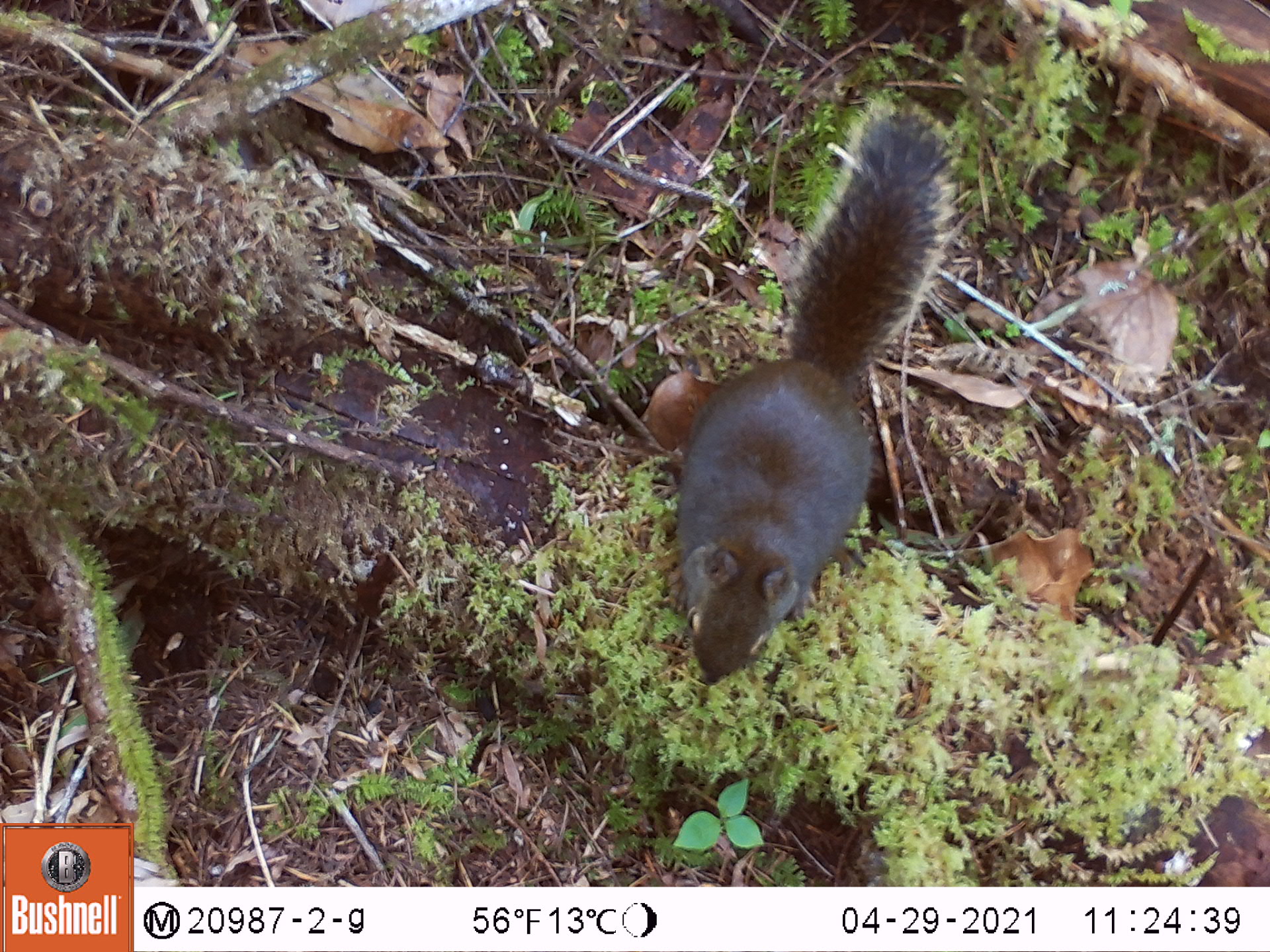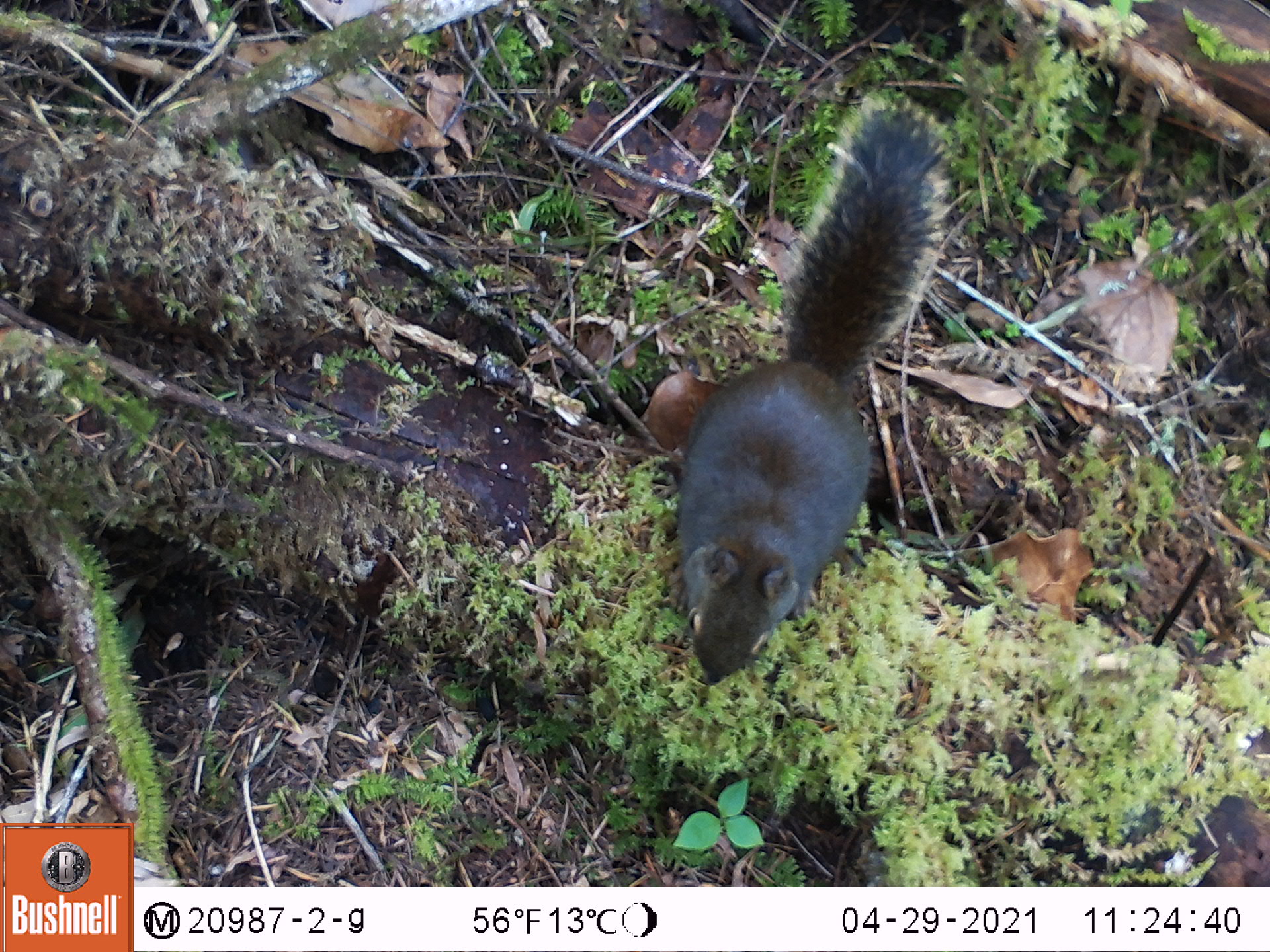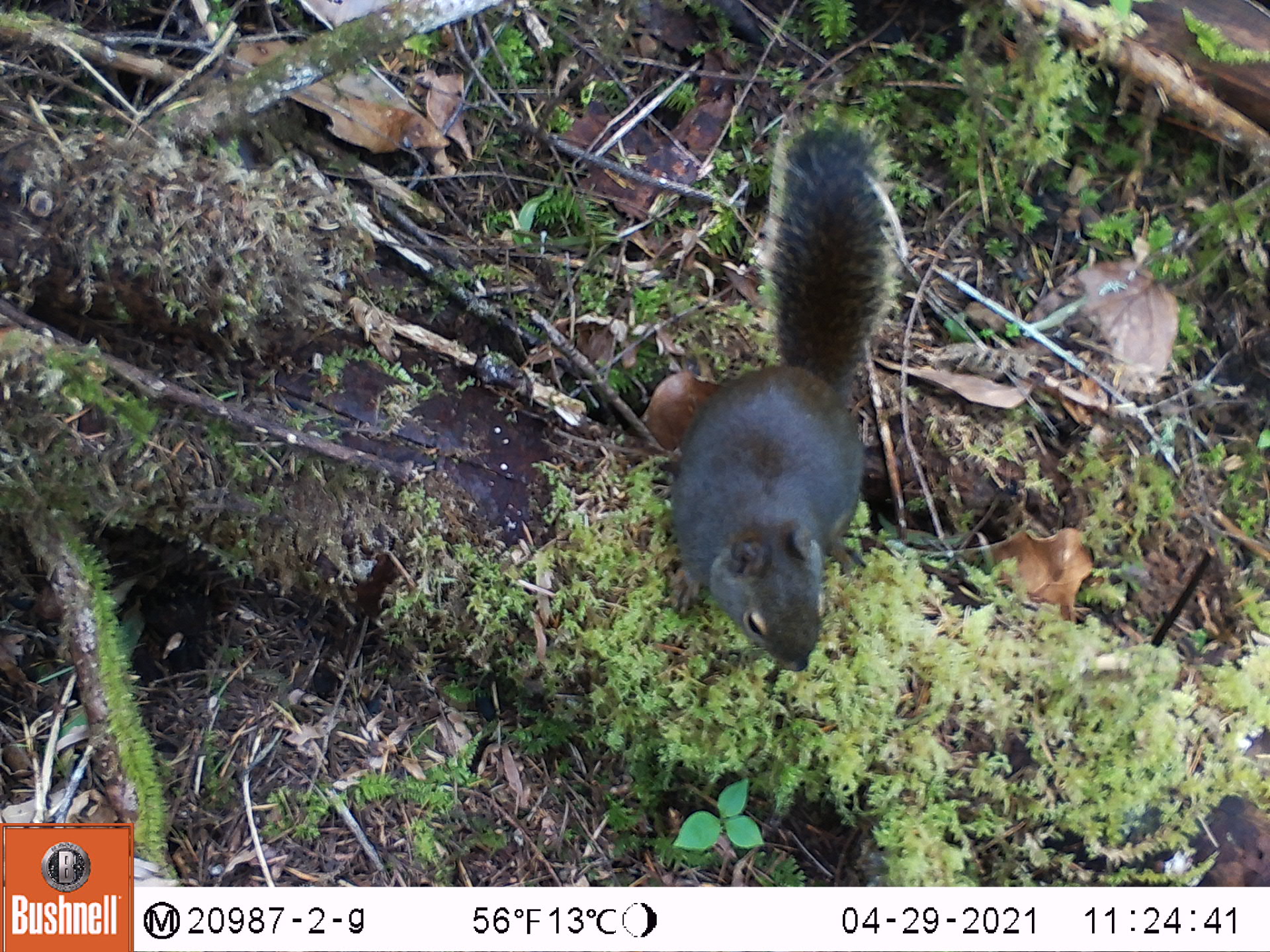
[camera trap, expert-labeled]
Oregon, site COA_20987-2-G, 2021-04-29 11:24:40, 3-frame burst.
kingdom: Animalia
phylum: Chordata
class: Mammalia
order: Rodentia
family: Sciuridae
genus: Tamiasciurus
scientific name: Tamiasciurus douglasii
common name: douglas squirrel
Douglas squirrel (Tamiasciurus douglasii).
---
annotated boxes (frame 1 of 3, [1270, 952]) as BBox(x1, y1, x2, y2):
douglas squirrel: BBox(670, 91, 963, 689)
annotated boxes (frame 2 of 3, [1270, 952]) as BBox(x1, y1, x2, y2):
douglas squirrel: BBox(670, 92, 954, 692)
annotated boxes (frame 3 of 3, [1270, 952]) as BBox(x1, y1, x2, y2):
douglas squirrel: BBox(647, 103, 902, 667)